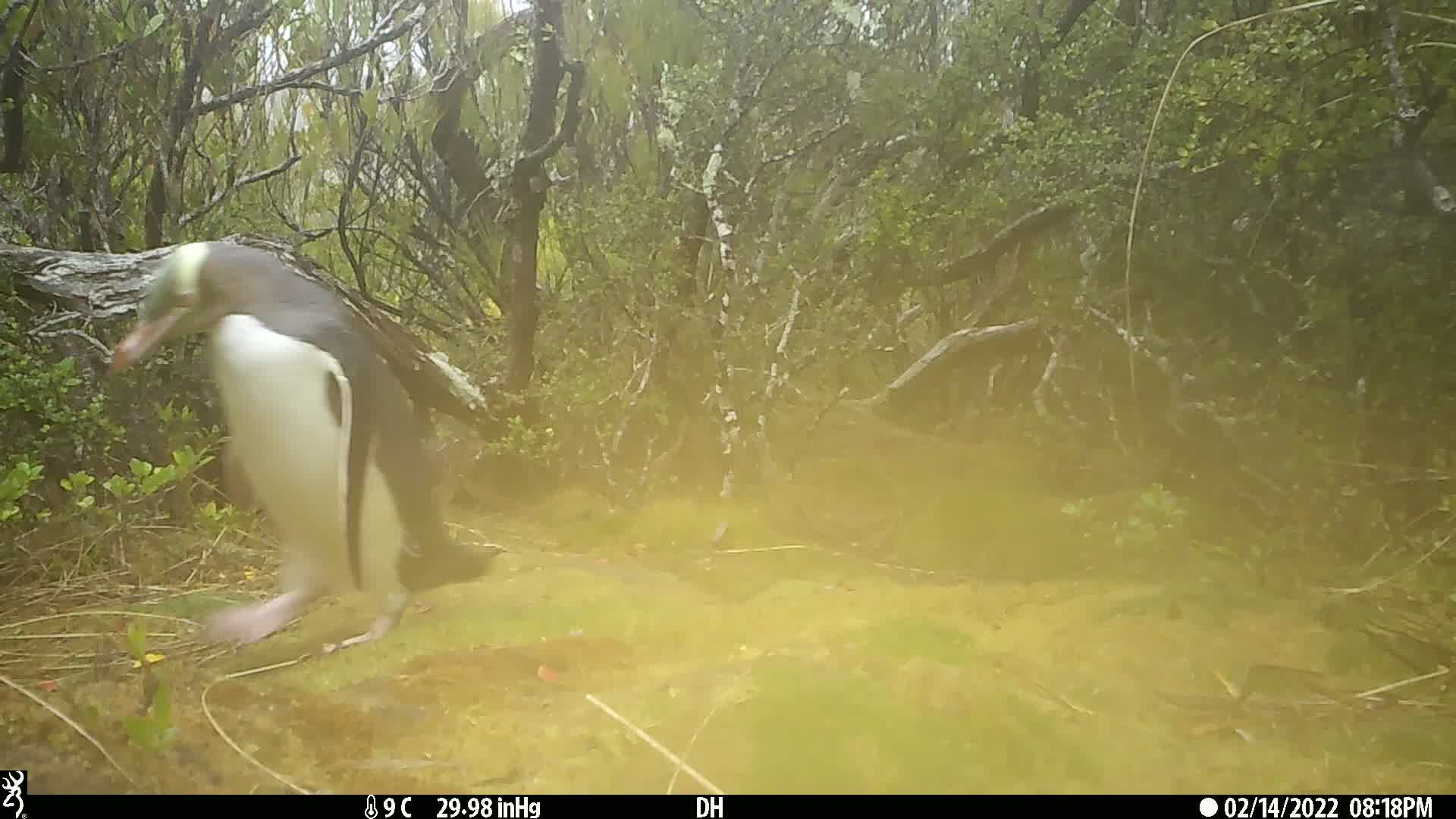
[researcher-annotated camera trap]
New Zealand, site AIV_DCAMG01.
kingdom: Animalia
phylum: Chordata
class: Aves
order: Sphenisciformes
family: Spheniscidae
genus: Megadyptes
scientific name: Megadyptes antipodes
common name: yellow-eyed penguin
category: yellow eyed penguin